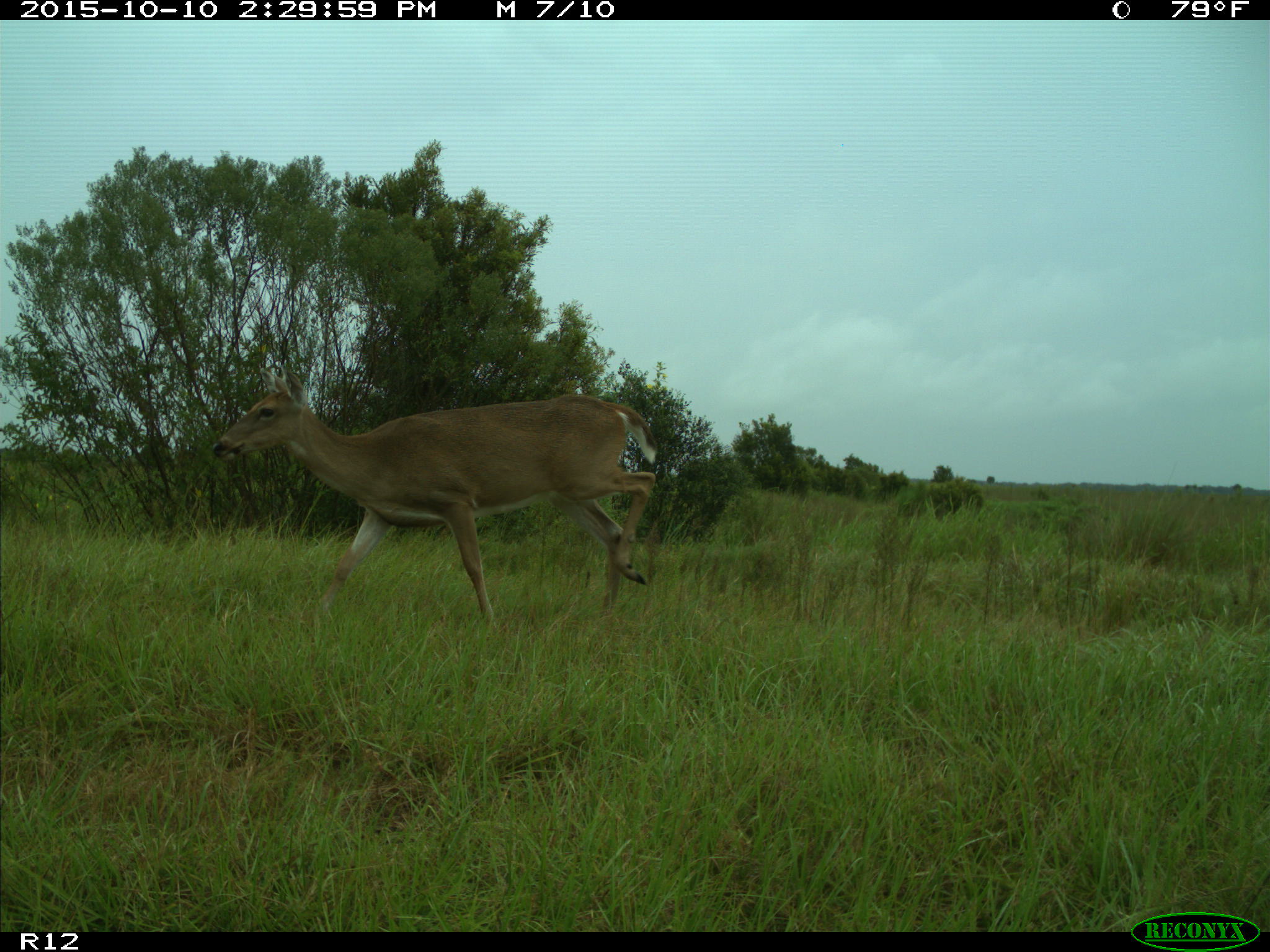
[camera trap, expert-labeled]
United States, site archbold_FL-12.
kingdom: Animalia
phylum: Chordata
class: Mammalia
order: Artiodactyla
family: Cervidae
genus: Odocoileus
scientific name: Odocoileus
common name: deer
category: unidentified deer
Unidentified deer (deer) (Odocoileus).